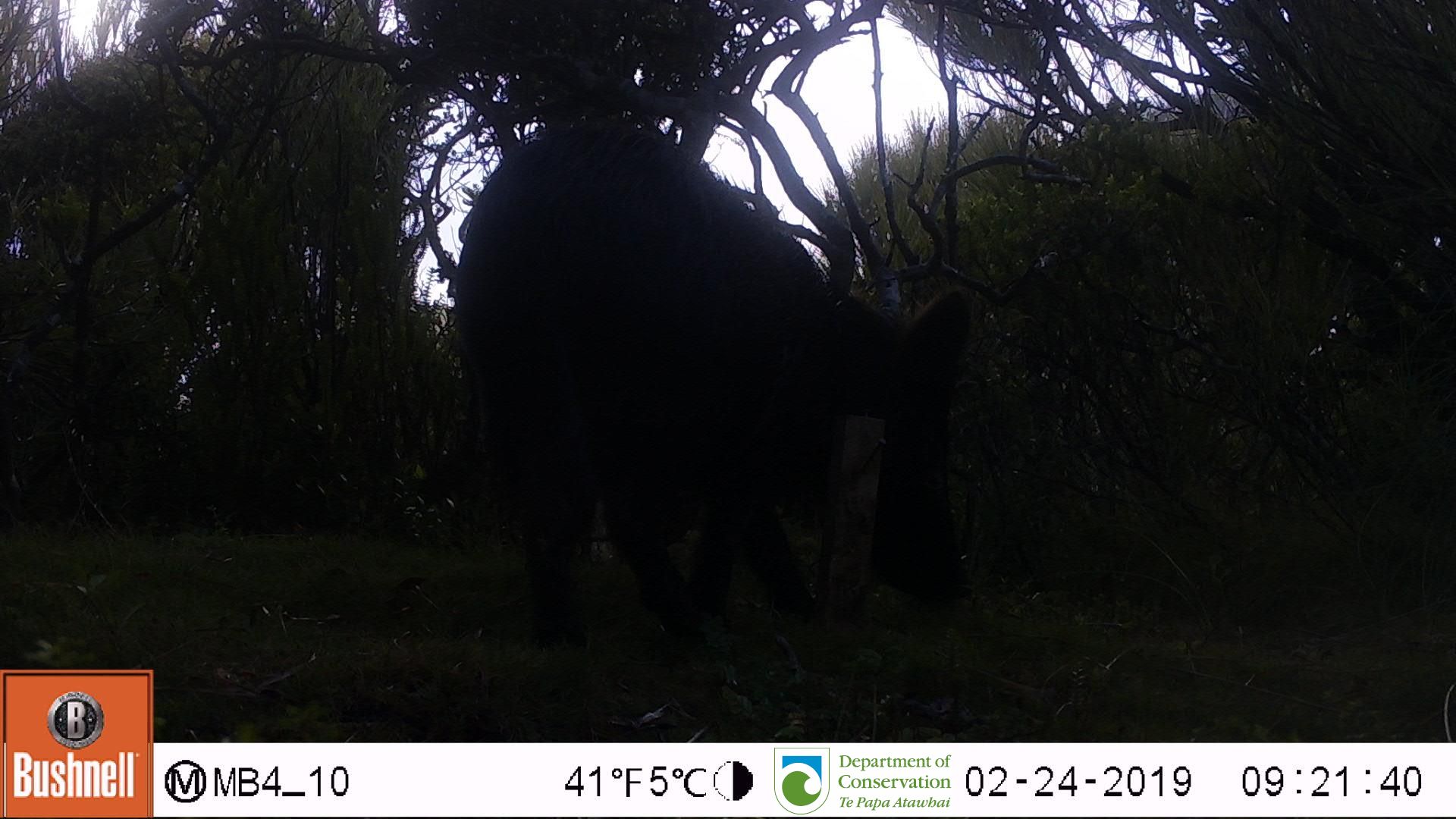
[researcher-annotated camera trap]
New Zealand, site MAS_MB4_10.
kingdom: Animalia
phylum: Chordata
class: Mammalia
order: Artiodactyla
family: Suidae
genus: Sus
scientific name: Sus scrofa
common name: pig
Pig (Sus scrofa).